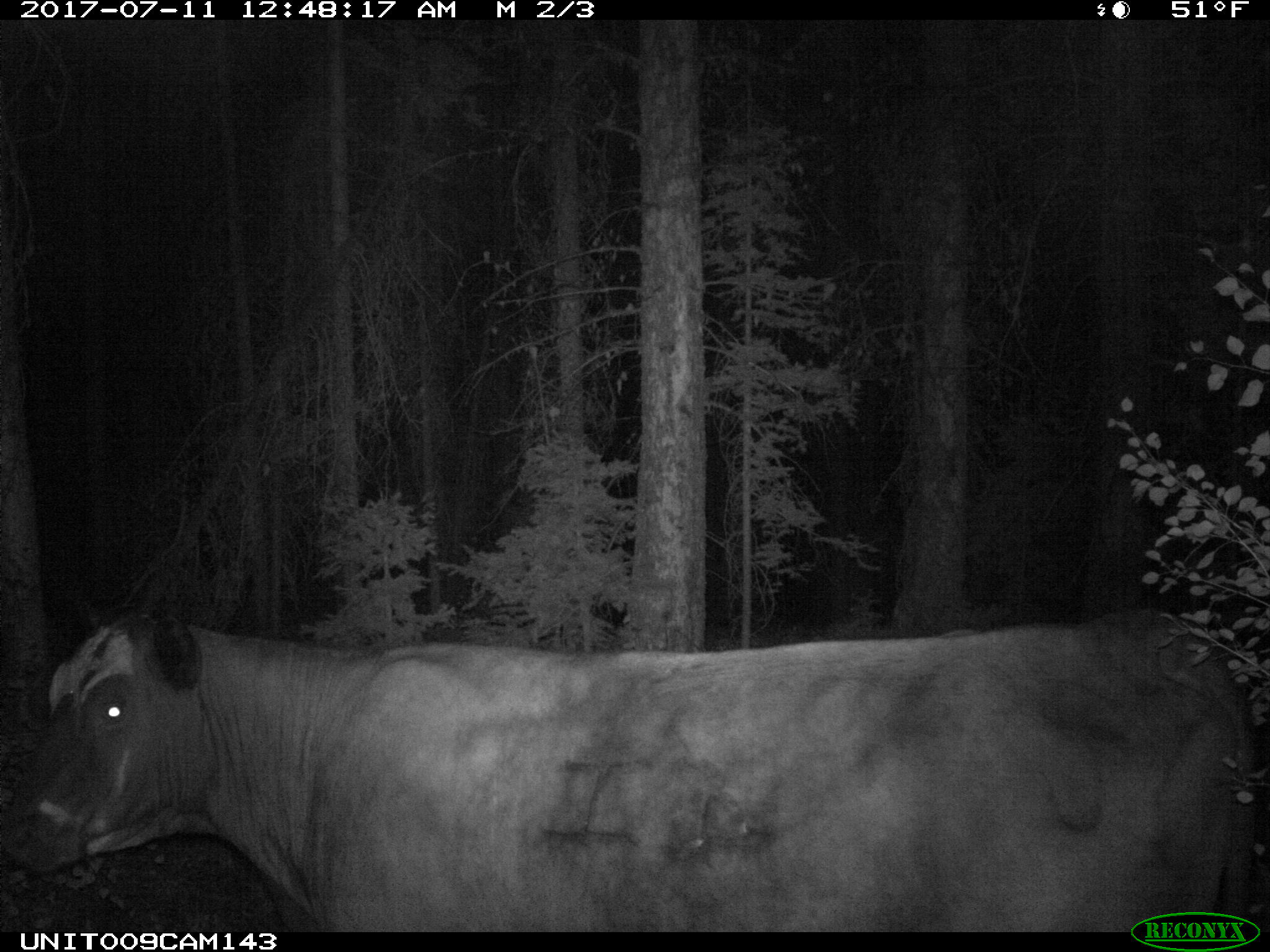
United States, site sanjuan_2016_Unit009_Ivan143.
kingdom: Animalia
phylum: Chordata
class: Mammalia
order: Artiodactyla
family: Bovidae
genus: Bos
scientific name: Bos taurus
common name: domestic cow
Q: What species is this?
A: Bos taurus (domestic cow).